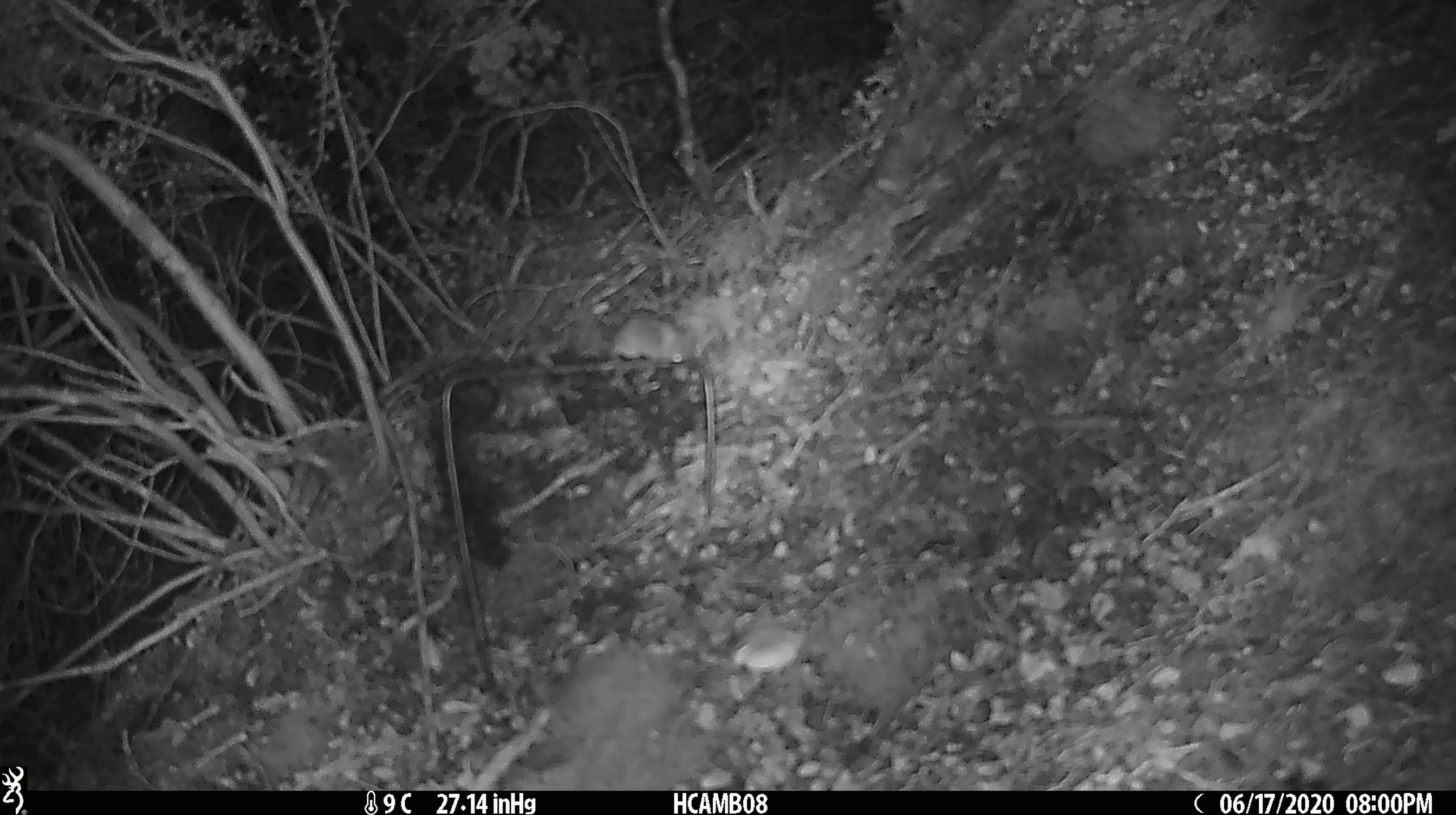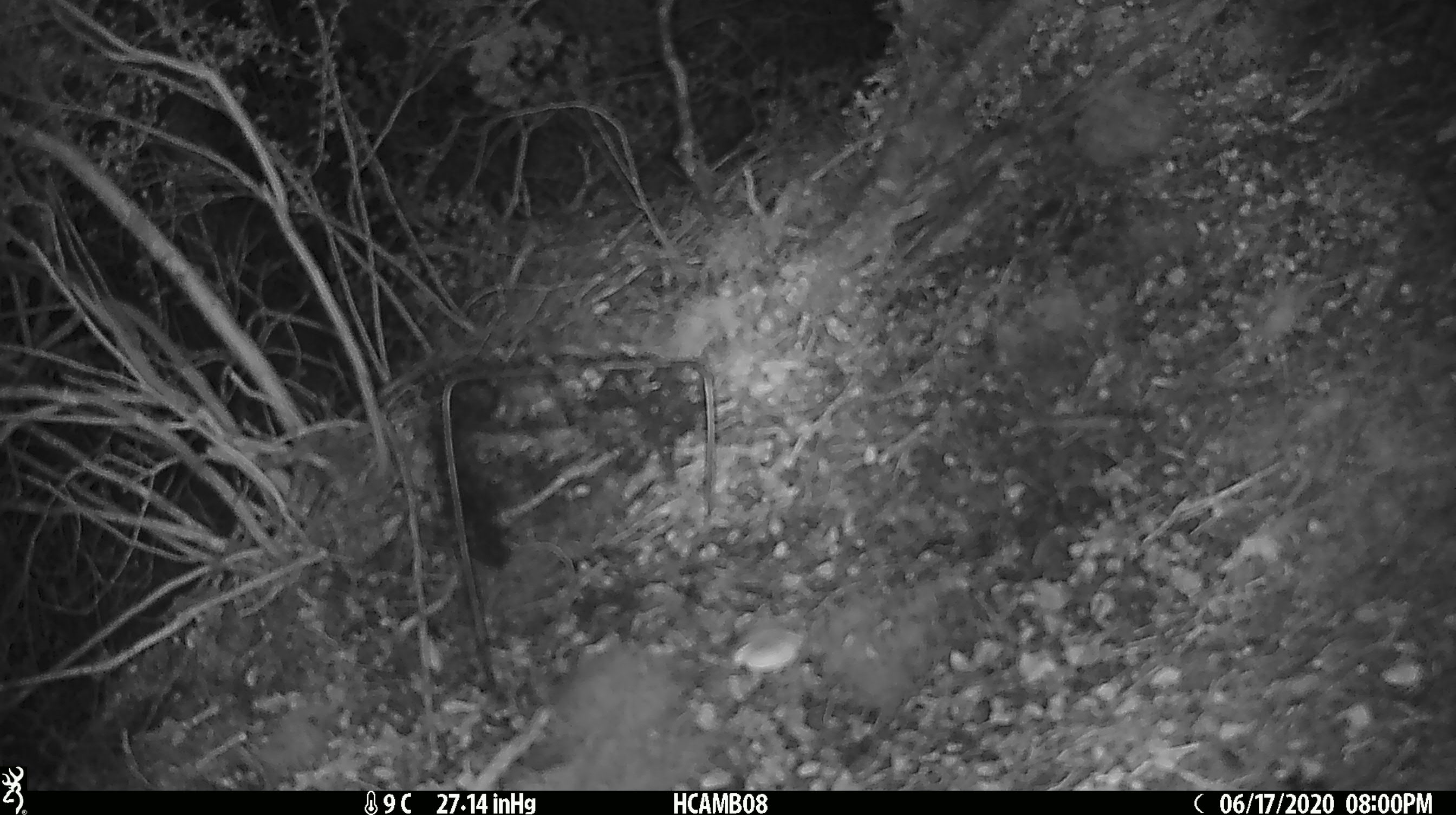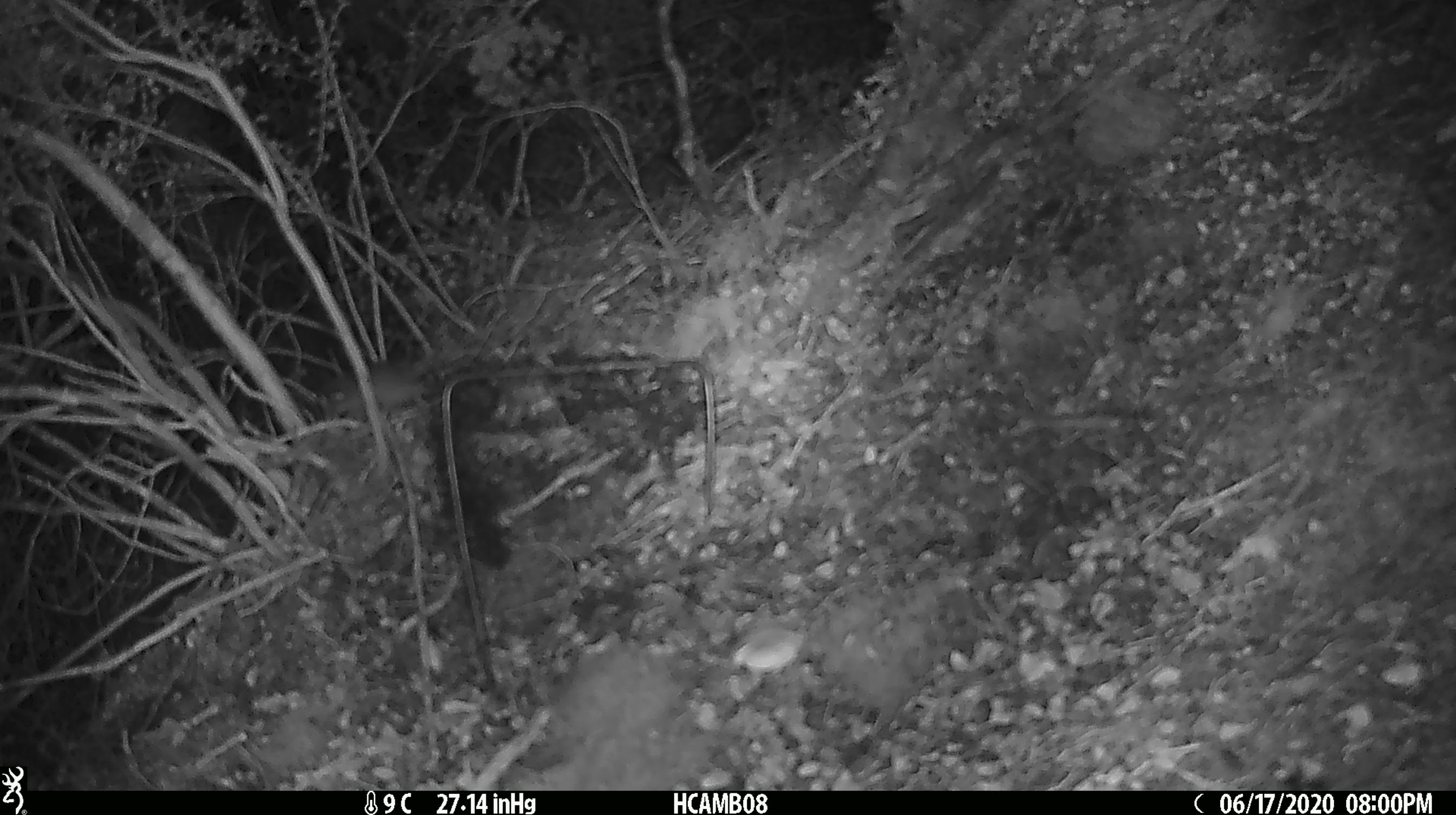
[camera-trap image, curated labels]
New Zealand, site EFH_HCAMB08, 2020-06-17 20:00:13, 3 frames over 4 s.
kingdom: Animalia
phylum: Chordata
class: Mammalia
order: Rodentia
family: Muridae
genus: Mus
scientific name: Mus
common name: mouse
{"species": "mouse (Mus)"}